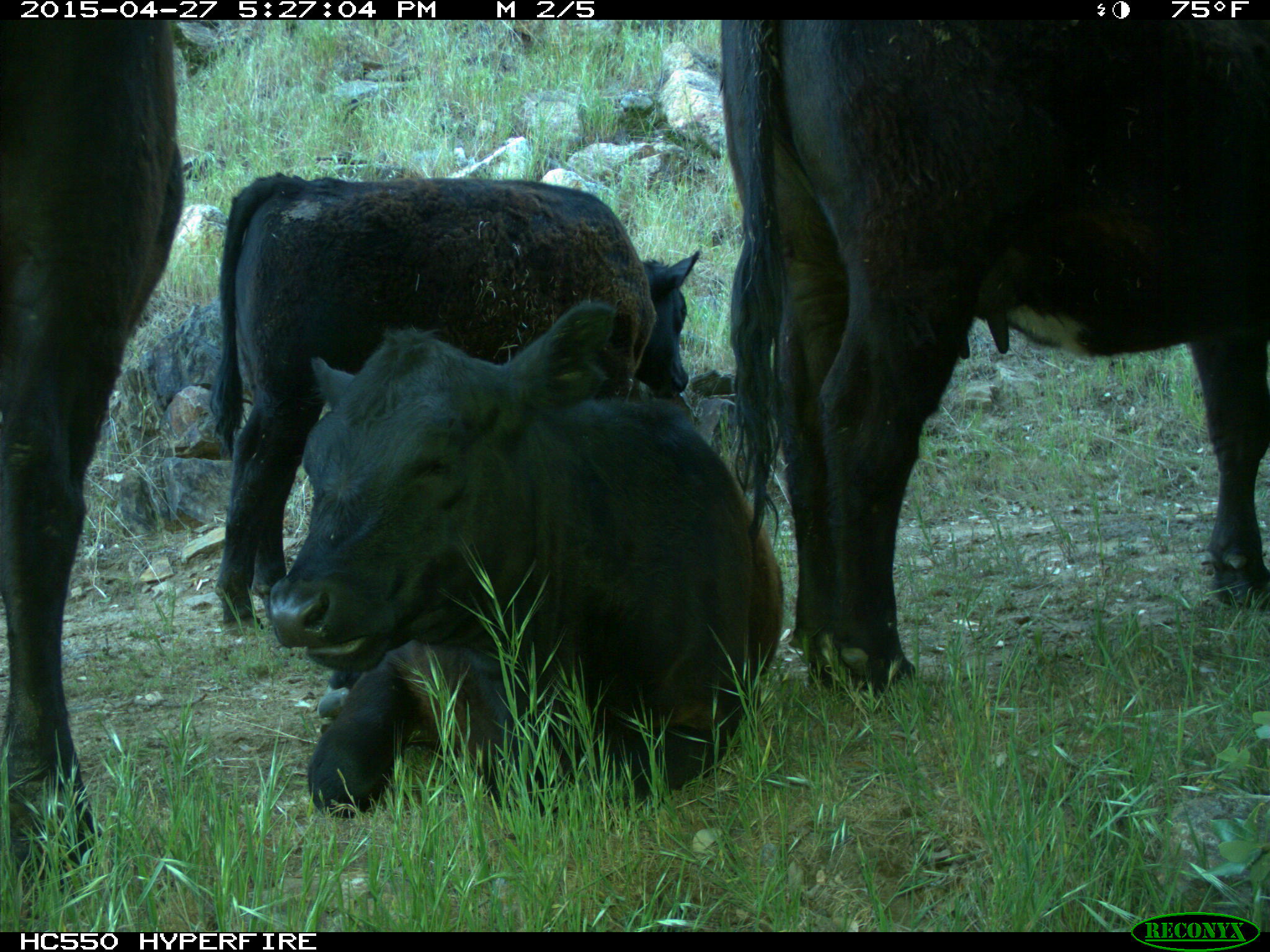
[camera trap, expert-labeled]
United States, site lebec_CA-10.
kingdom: Animalia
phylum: Chordata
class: Mammalia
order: Artiodactyla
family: Bovidae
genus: Bos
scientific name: Bos taurus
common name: domestic cow